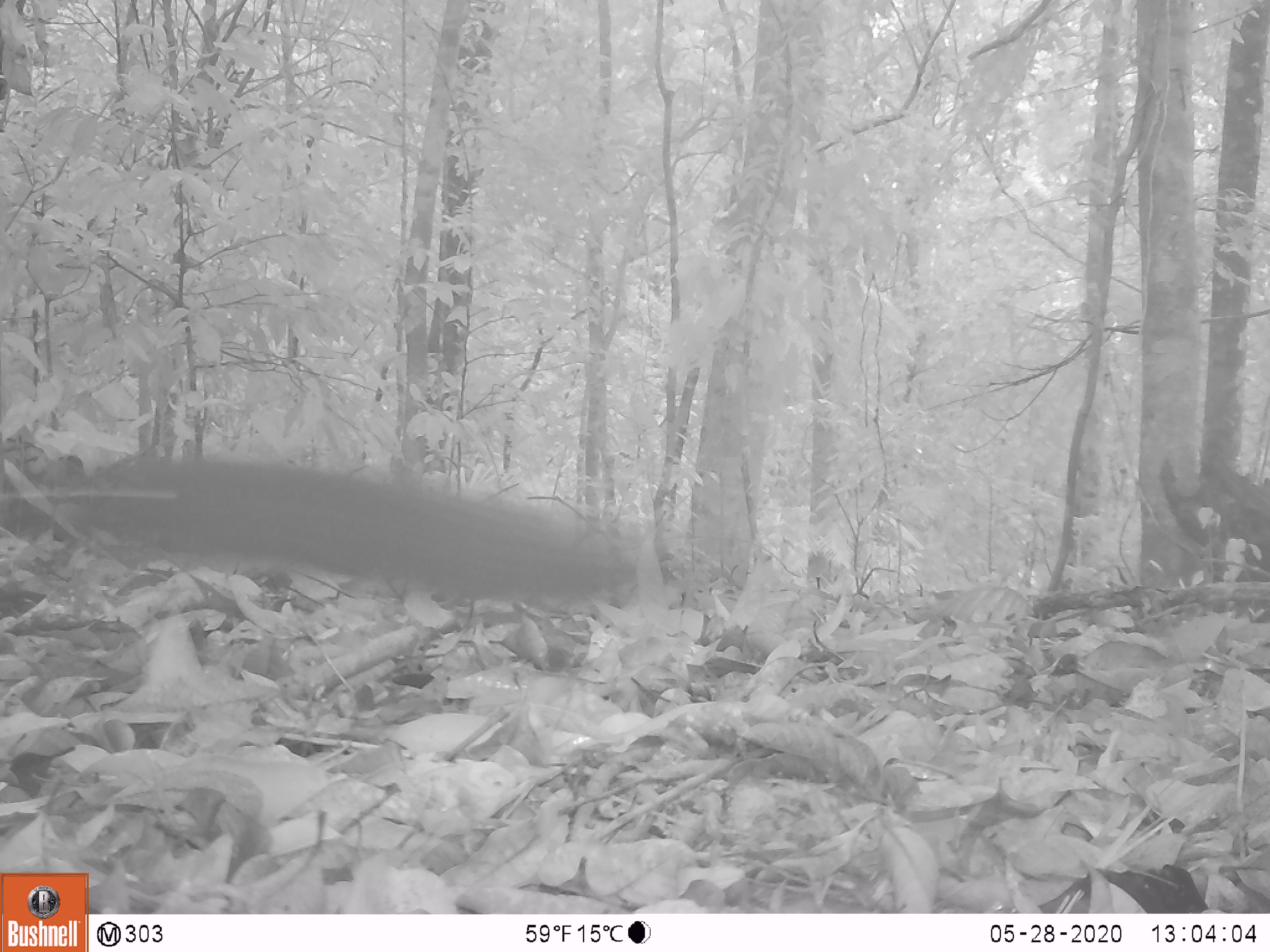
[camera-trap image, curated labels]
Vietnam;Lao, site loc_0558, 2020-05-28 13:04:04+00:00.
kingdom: Animalia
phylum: Chordata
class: Mammalia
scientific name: Mammalia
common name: mammal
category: unidentified small mammal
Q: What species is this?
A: Unidentified small mammal (mammal) (Mammalia).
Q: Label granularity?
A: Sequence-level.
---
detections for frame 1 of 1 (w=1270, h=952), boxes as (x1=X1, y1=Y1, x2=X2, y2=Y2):
unidentified small mammal: (x1=0, y1=436, x2=637, y2=603)